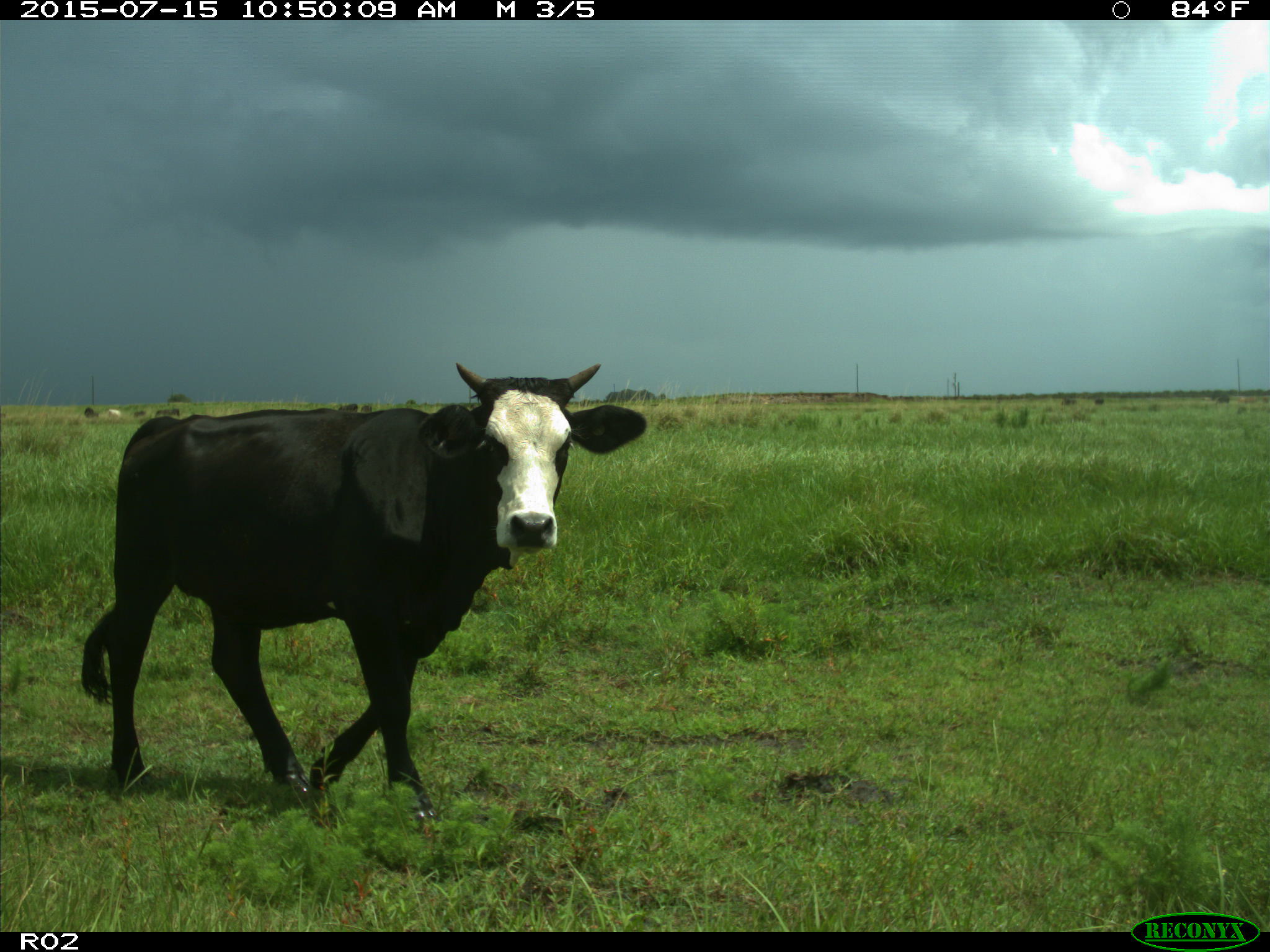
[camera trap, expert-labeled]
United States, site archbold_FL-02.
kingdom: Animalia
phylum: Chordata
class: Mammalia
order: Artiodactyla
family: Bovidae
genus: Bos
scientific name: Bos taurus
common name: domestic cow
Bos taurus (domestic cow).